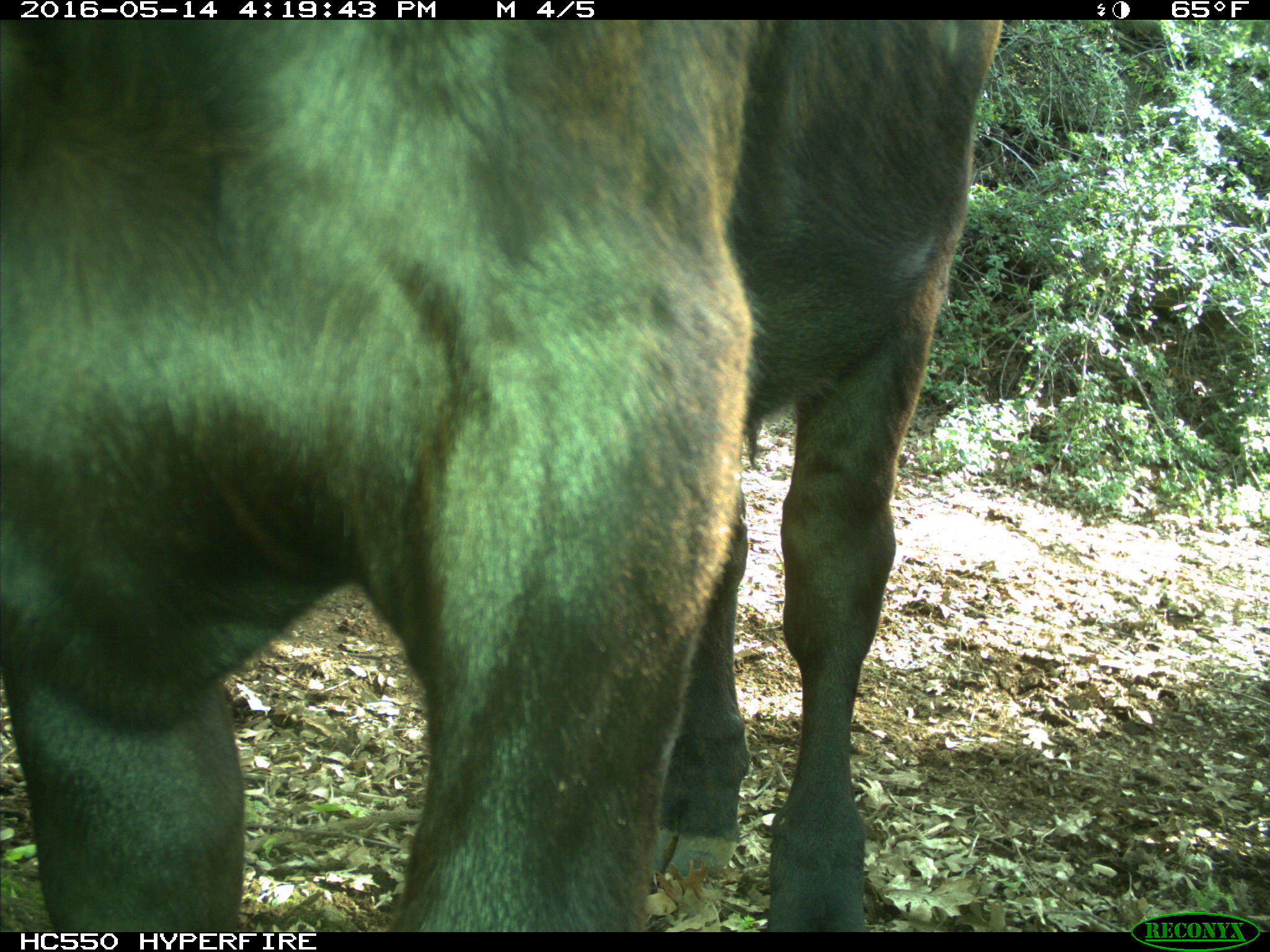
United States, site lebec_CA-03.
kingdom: Animalia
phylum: Chordata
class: Mammalia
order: Artiodactyla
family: Bovidae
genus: Bos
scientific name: Bos taurus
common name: domestic cow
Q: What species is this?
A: Bos taurus (domestic cow).